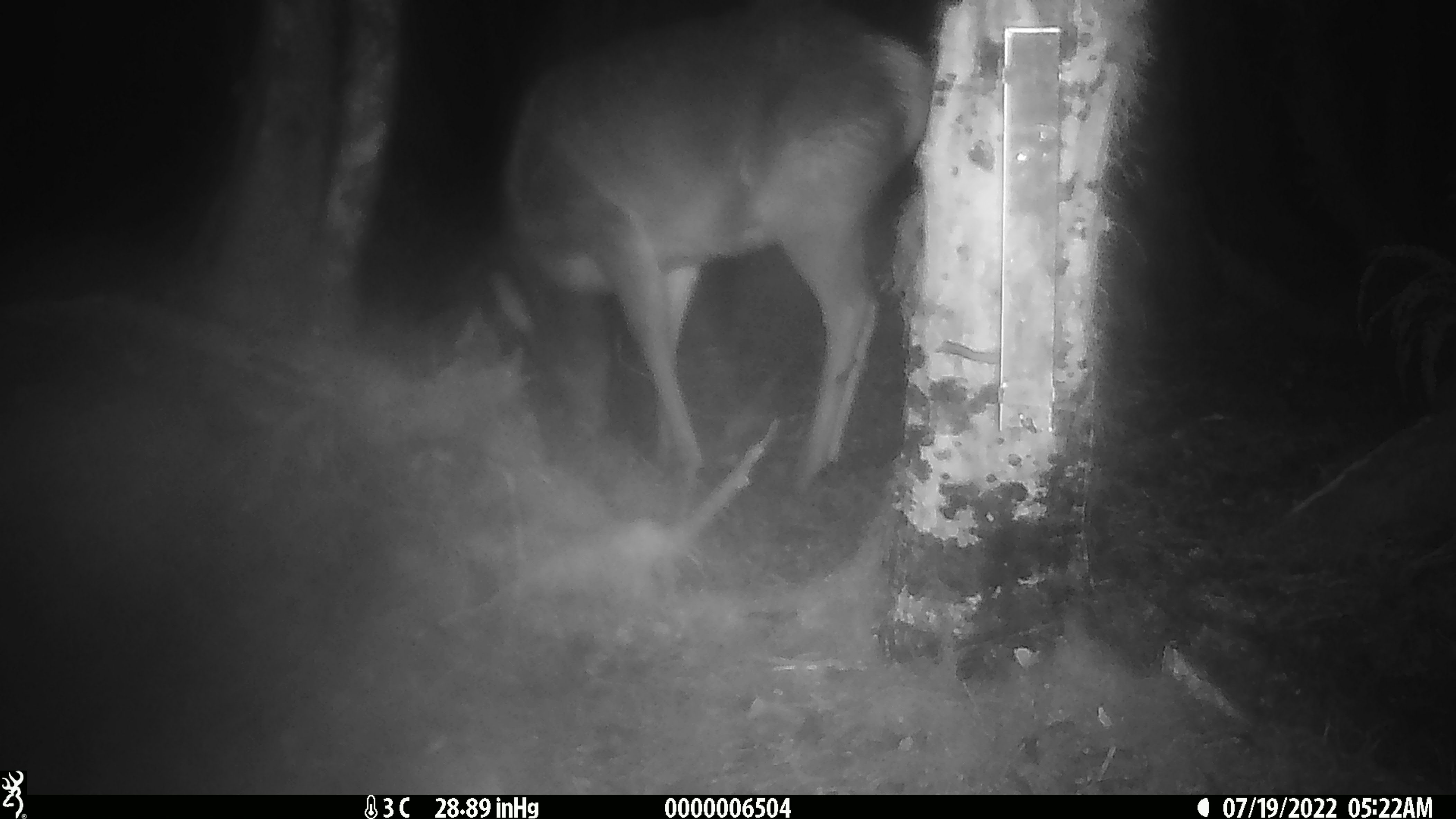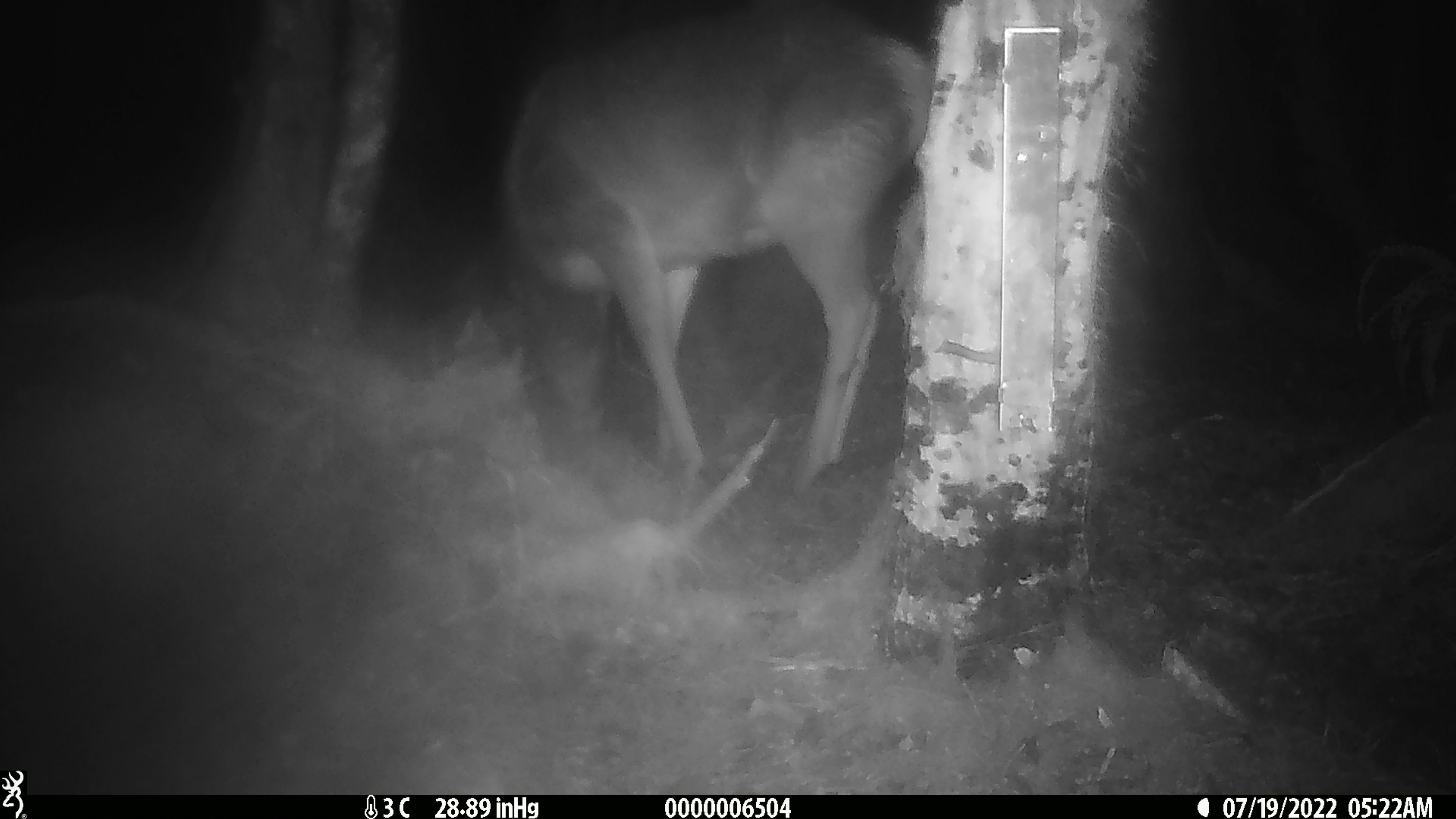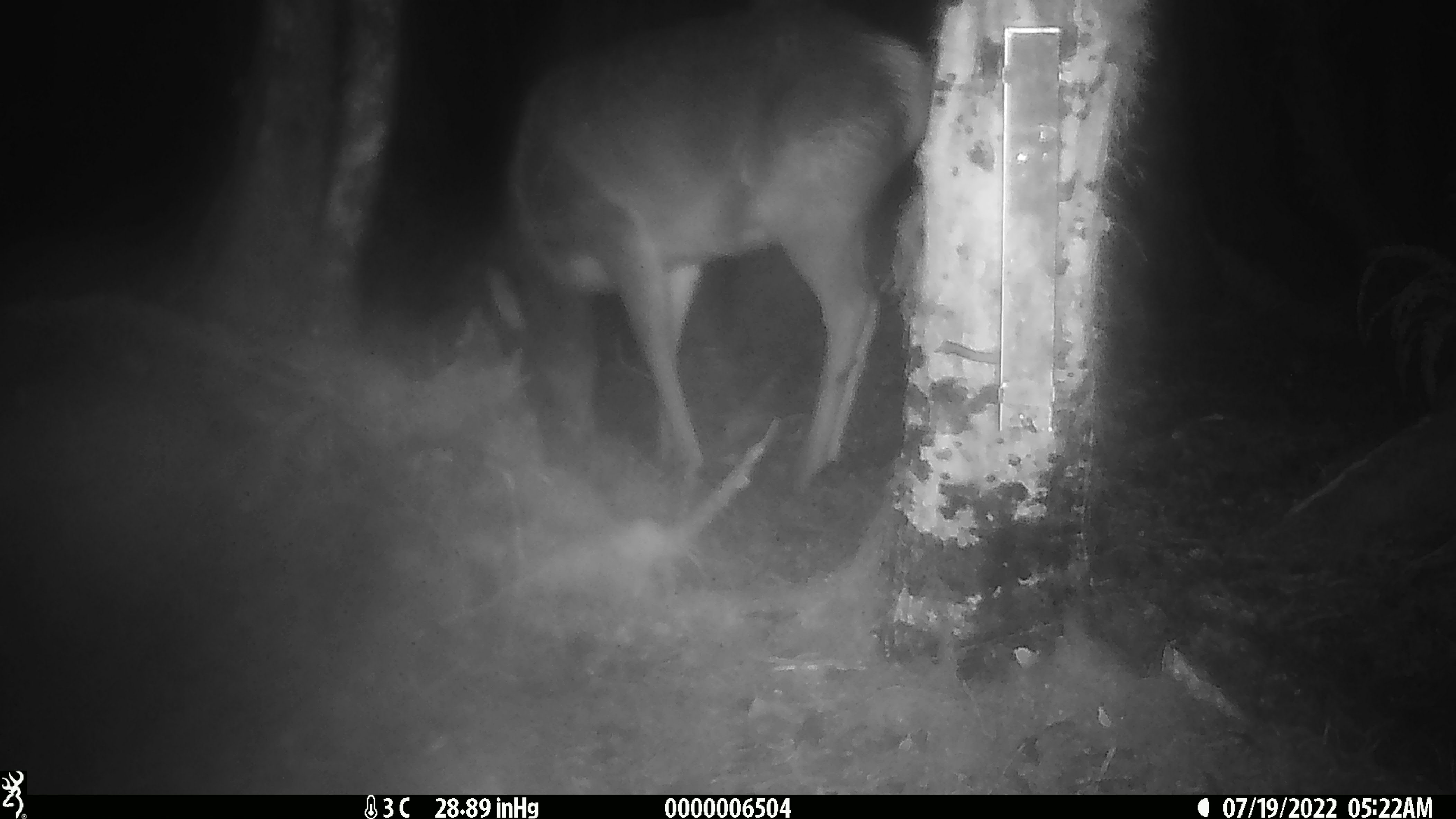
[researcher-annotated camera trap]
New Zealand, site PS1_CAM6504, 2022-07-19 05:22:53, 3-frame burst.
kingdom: Animalia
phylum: Chordata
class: Mammalia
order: Artiodactyla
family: Cervidae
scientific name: Cervidae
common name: deer